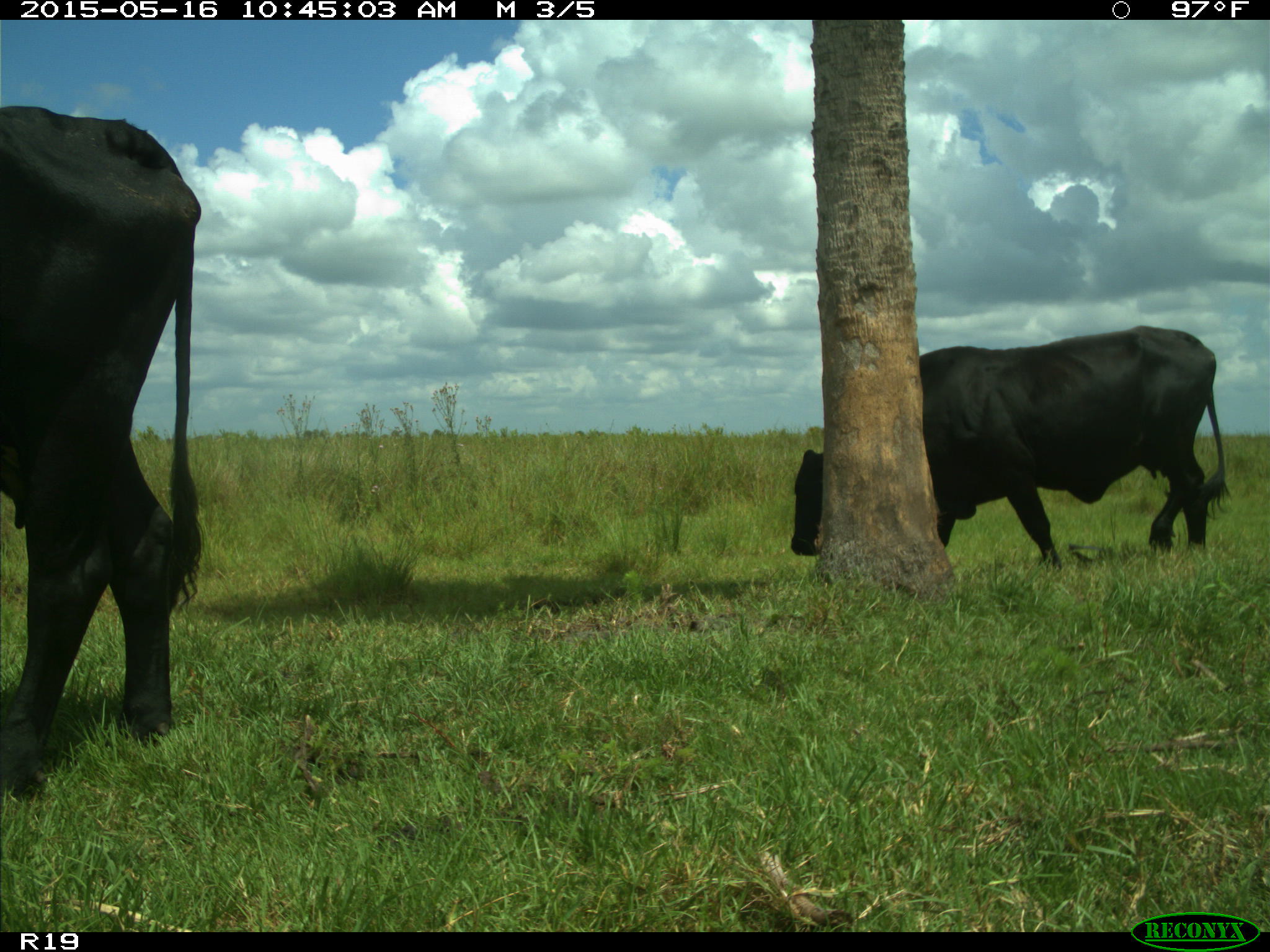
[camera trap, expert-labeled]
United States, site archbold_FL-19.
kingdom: Animalia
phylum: Chordata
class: Mammalia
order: Artiodactyla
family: Bovidae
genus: Bos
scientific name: Bos taurus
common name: domestic cow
Bos taurus (domestic cow).